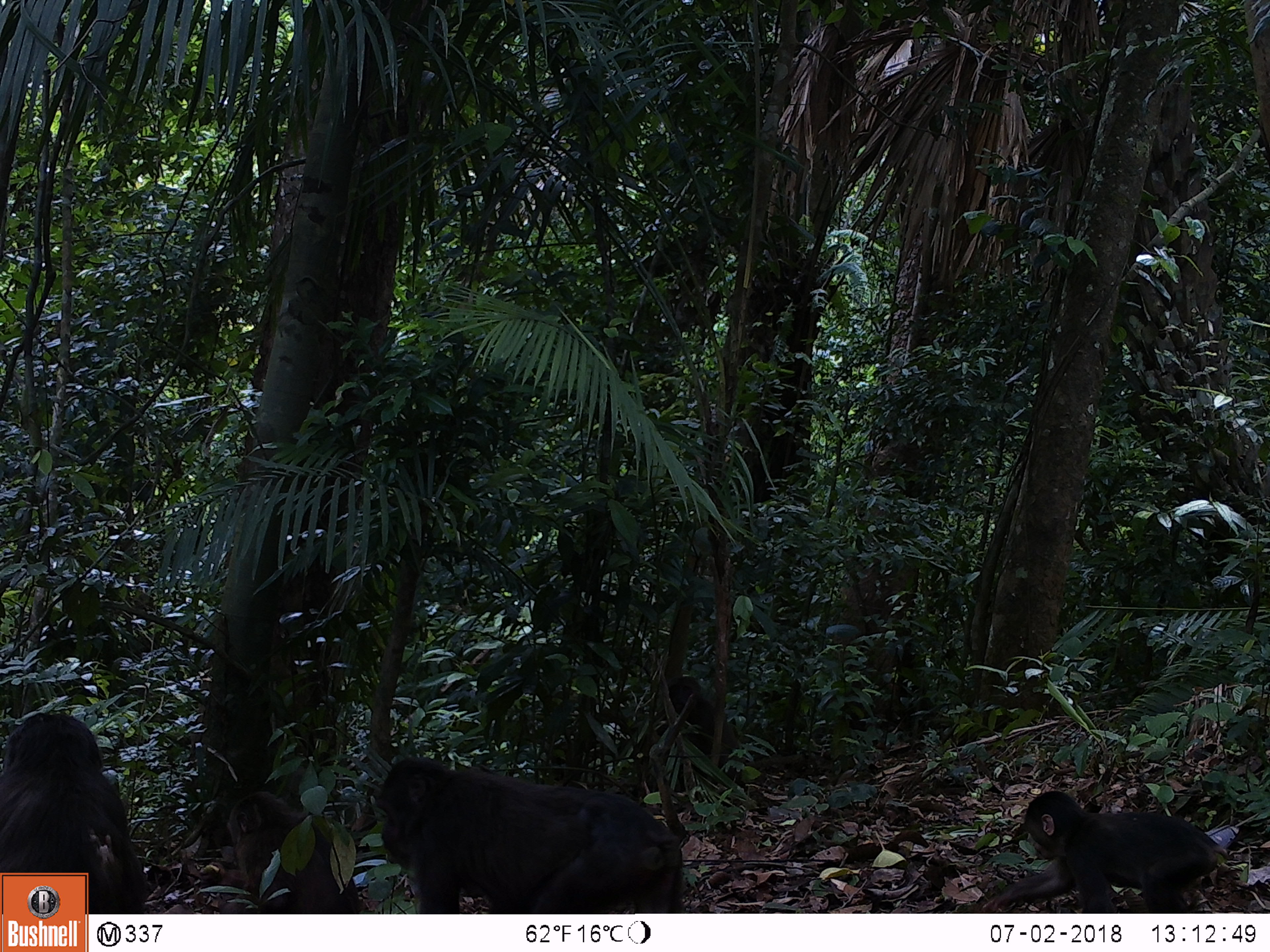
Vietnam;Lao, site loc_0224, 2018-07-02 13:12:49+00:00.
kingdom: Animalia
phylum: Chordata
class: Mammalia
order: Primates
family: Cercopithecidae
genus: Macaca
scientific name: Macaca arctoides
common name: stump-tailed macaque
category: stump tailed macaque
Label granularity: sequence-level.